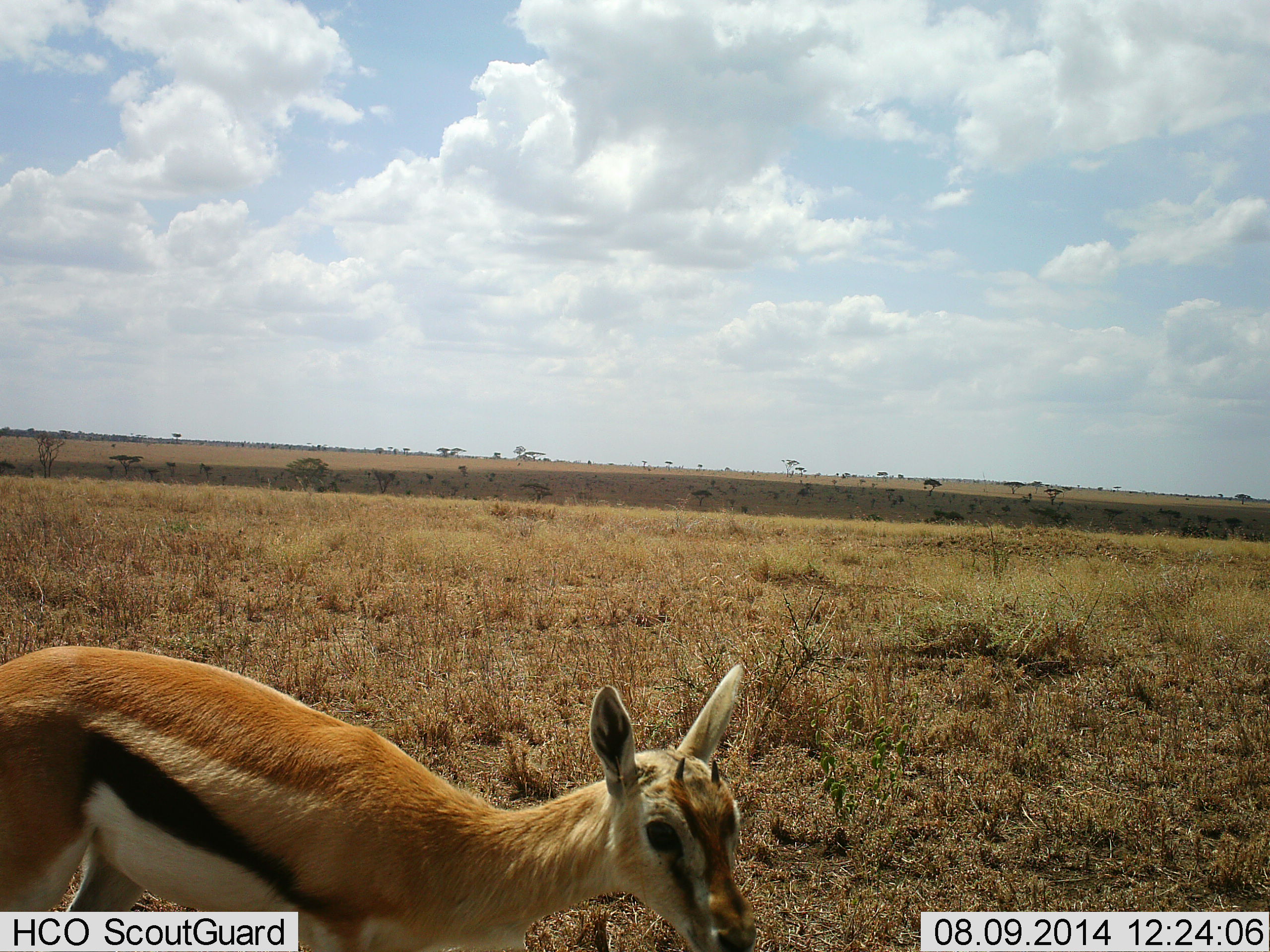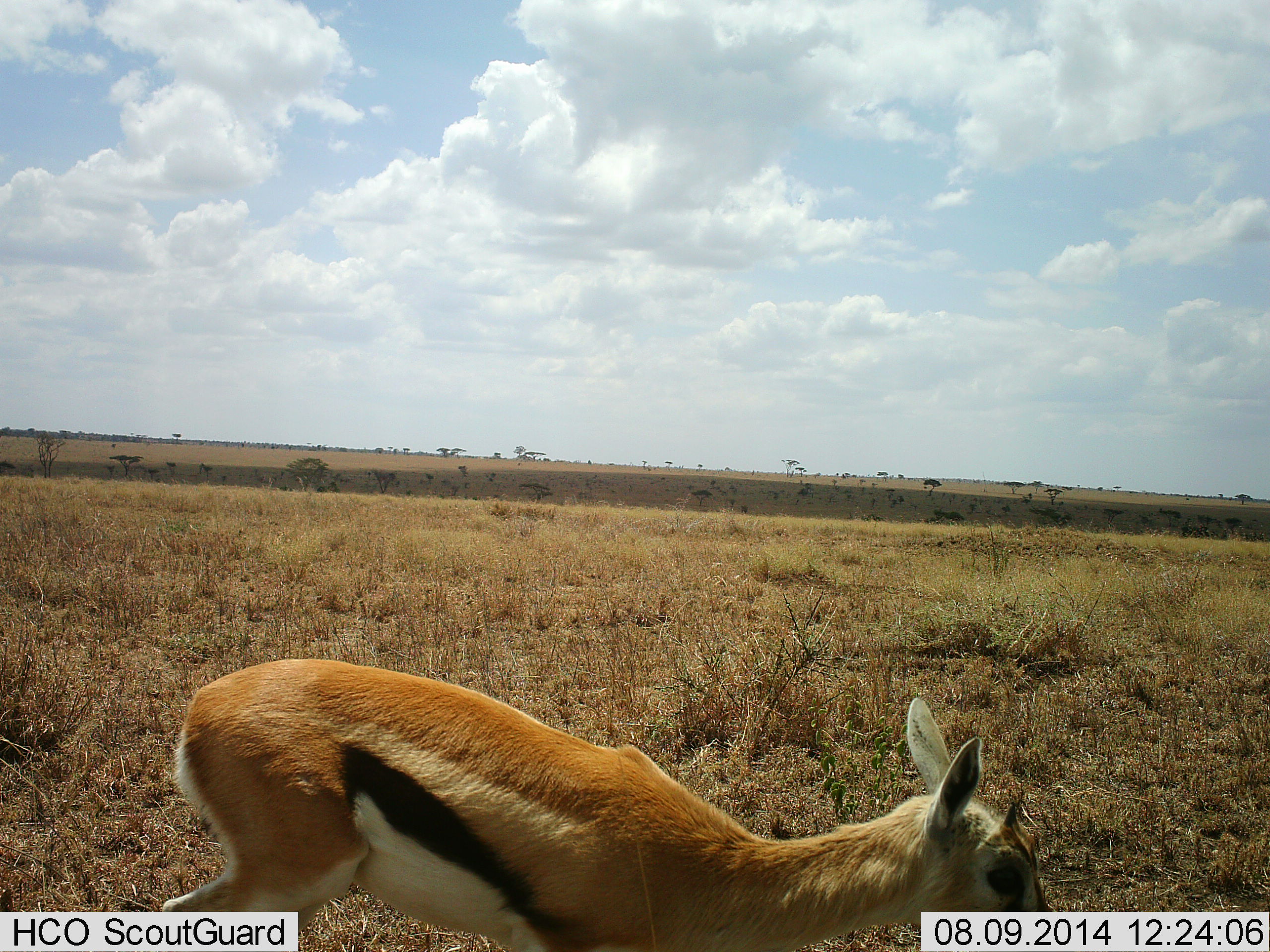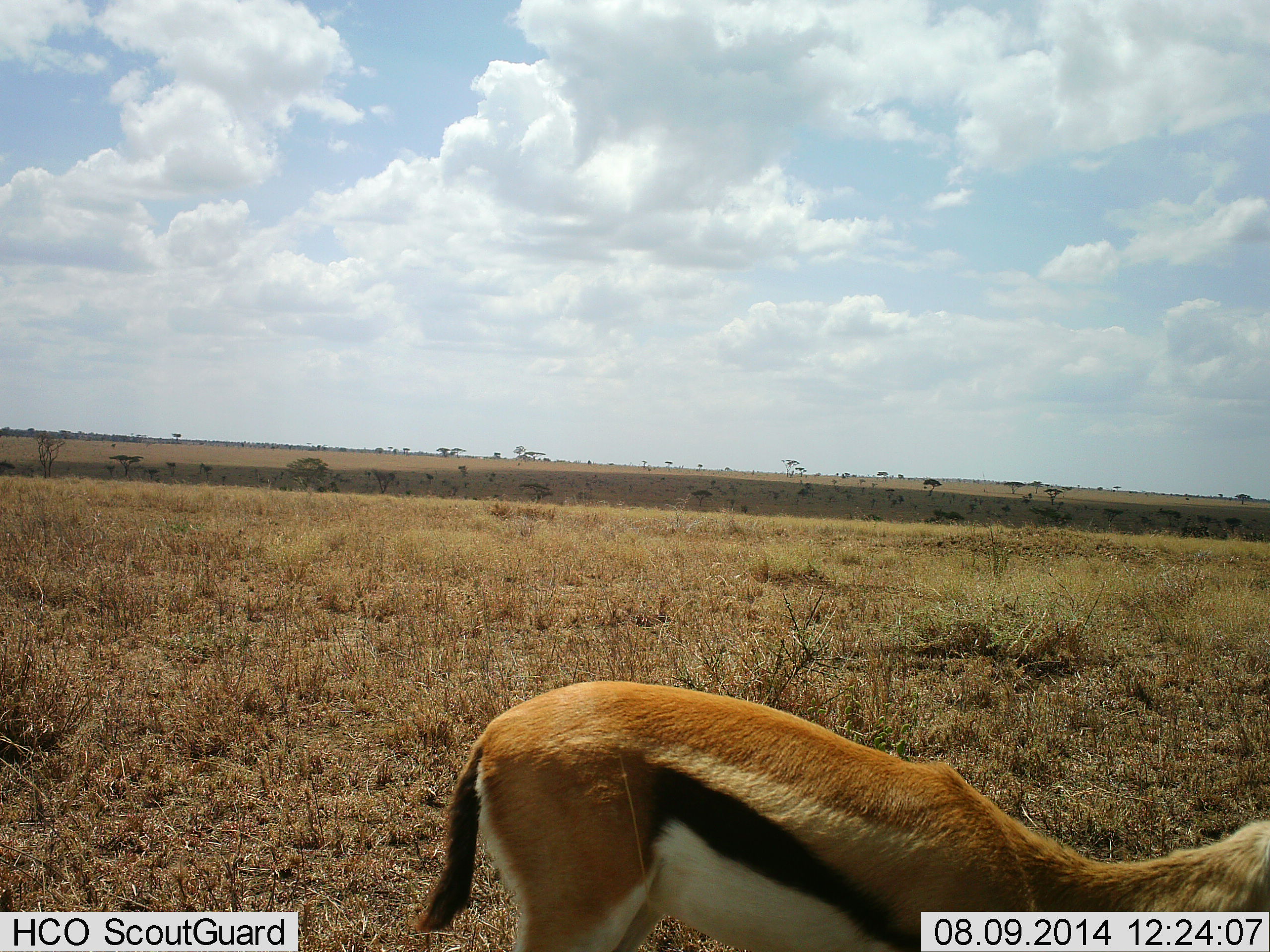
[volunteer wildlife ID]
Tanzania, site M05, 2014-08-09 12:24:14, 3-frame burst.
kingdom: Animalia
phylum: Chordata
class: Mammalia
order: Artiodactyla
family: Bovidae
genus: Eudorcas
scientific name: Eudorcas thomsonii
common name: thomson's gazelle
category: gazellethomsons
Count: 1.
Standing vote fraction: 10%.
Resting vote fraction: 0%.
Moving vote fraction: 90%.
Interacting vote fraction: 0%.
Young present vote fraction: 0%.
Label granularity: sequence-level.